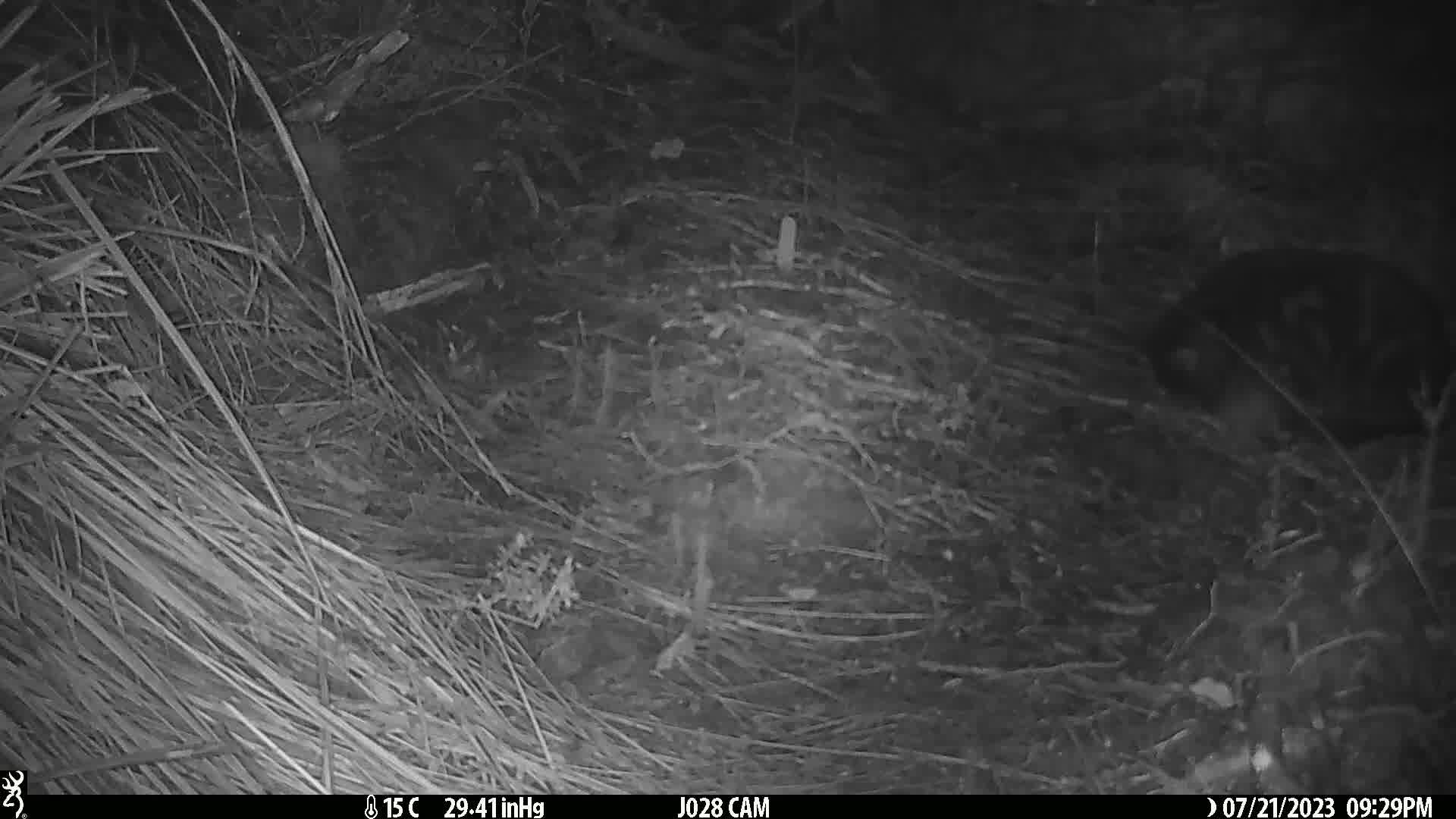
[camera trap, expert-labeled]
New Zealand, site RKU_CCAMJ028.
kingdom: Animalia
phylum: Chordata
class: Mammalia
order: Carnivora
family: Felidae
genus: Felis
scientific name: Felis catus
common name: domestic cat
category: cat